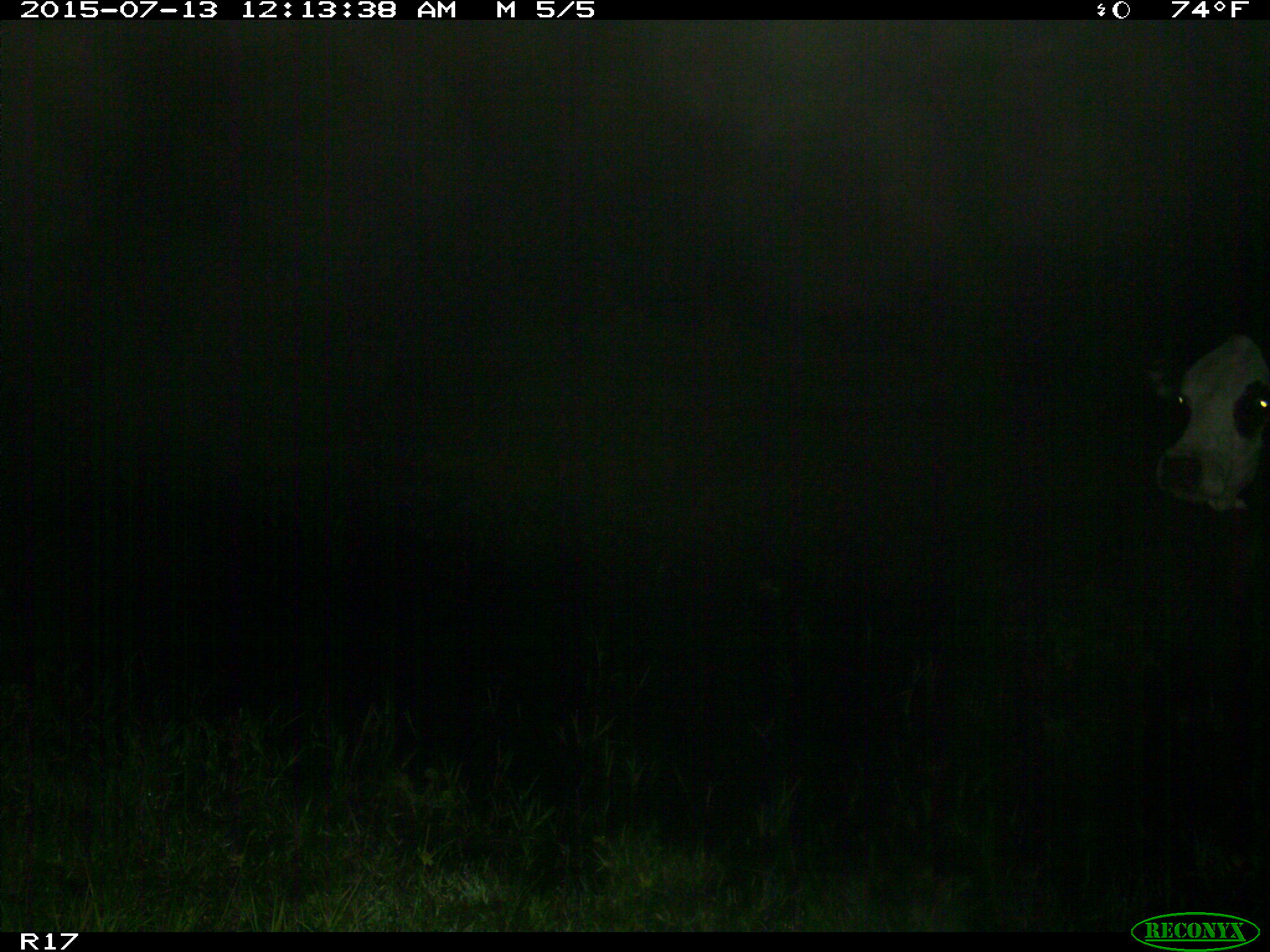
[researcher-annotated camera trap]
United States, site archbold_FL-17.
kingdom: Animalia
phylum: Chordata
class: Mammalia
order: Artiodactyla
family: Bovidae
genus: Bos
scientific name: Bos taurus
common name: domestic cow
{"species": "Bos taurus (domestic cow)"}